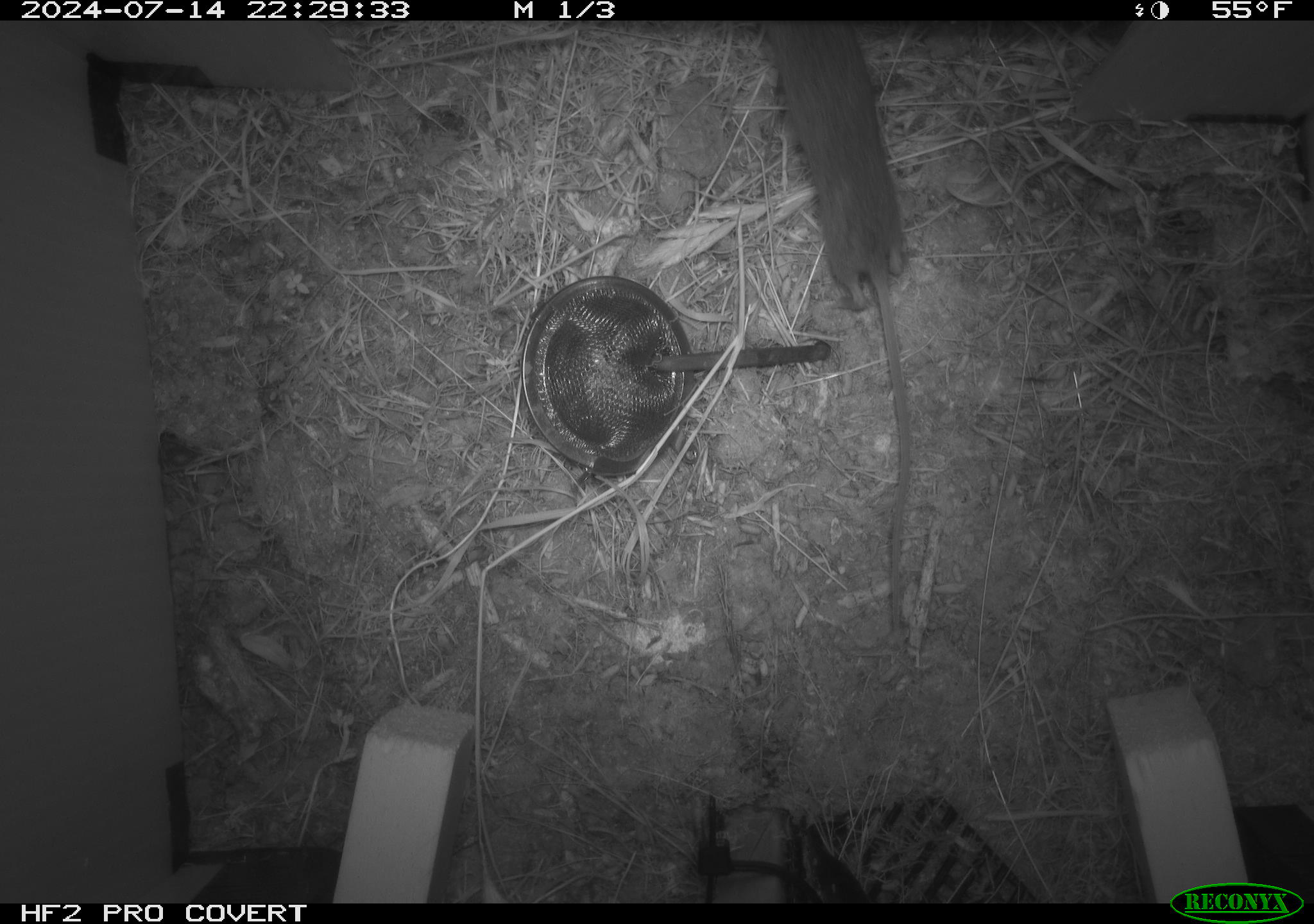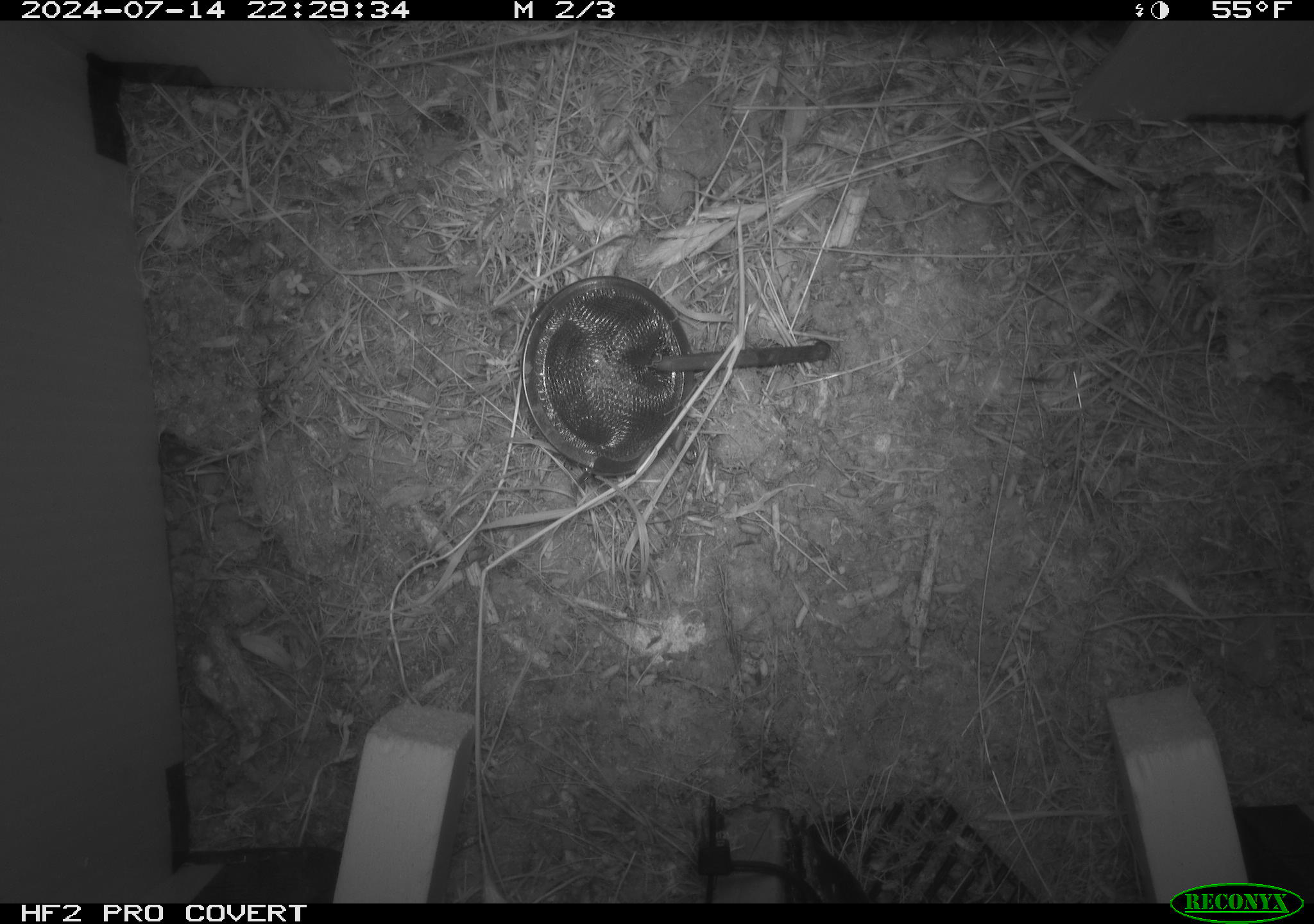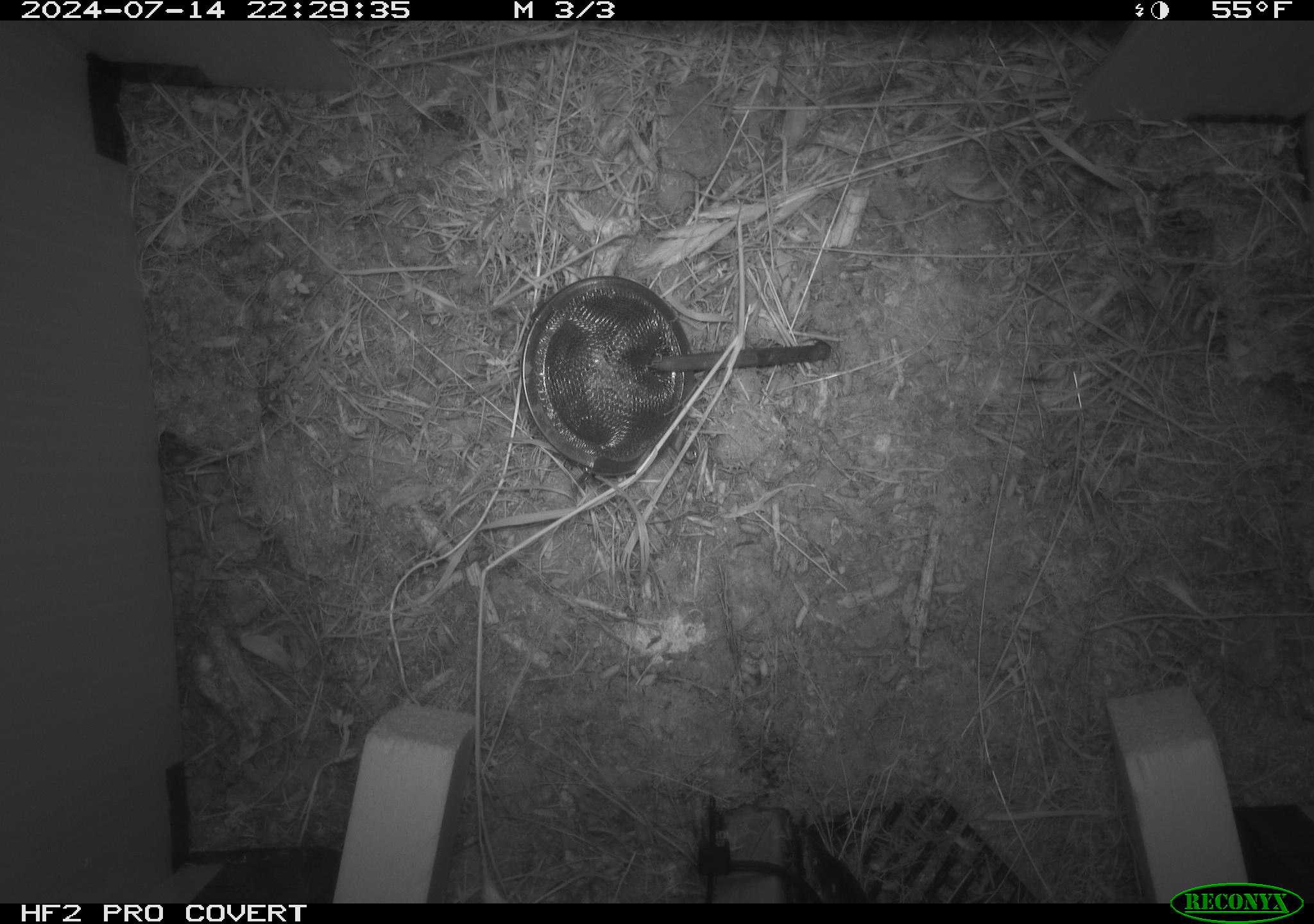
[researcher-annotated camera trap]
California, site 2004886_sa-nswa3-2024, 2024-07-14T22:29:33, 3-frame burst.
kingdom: Animalia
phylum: Chordata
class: Mammalia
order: Rodentia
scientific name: Rodentia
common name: rodent